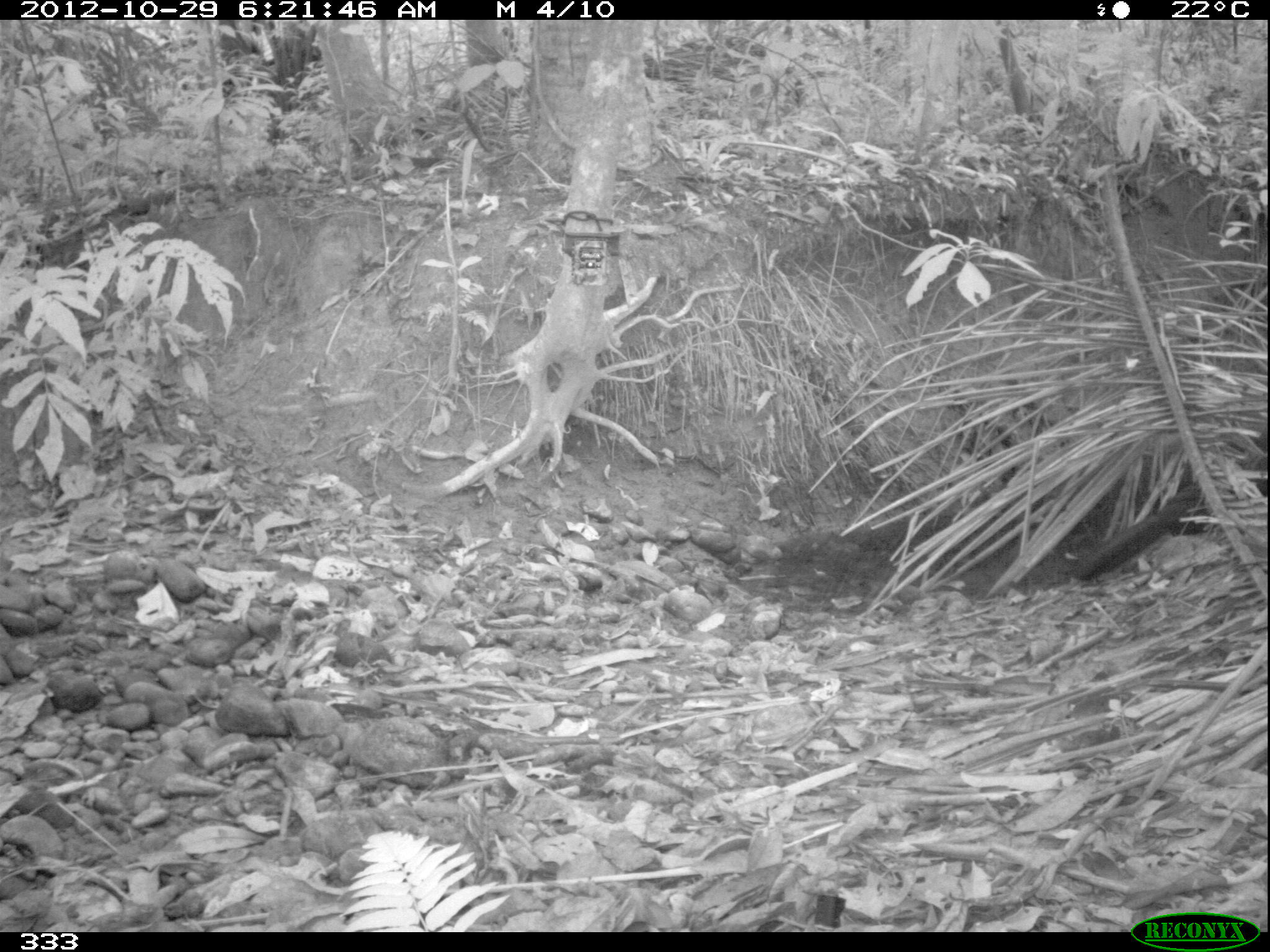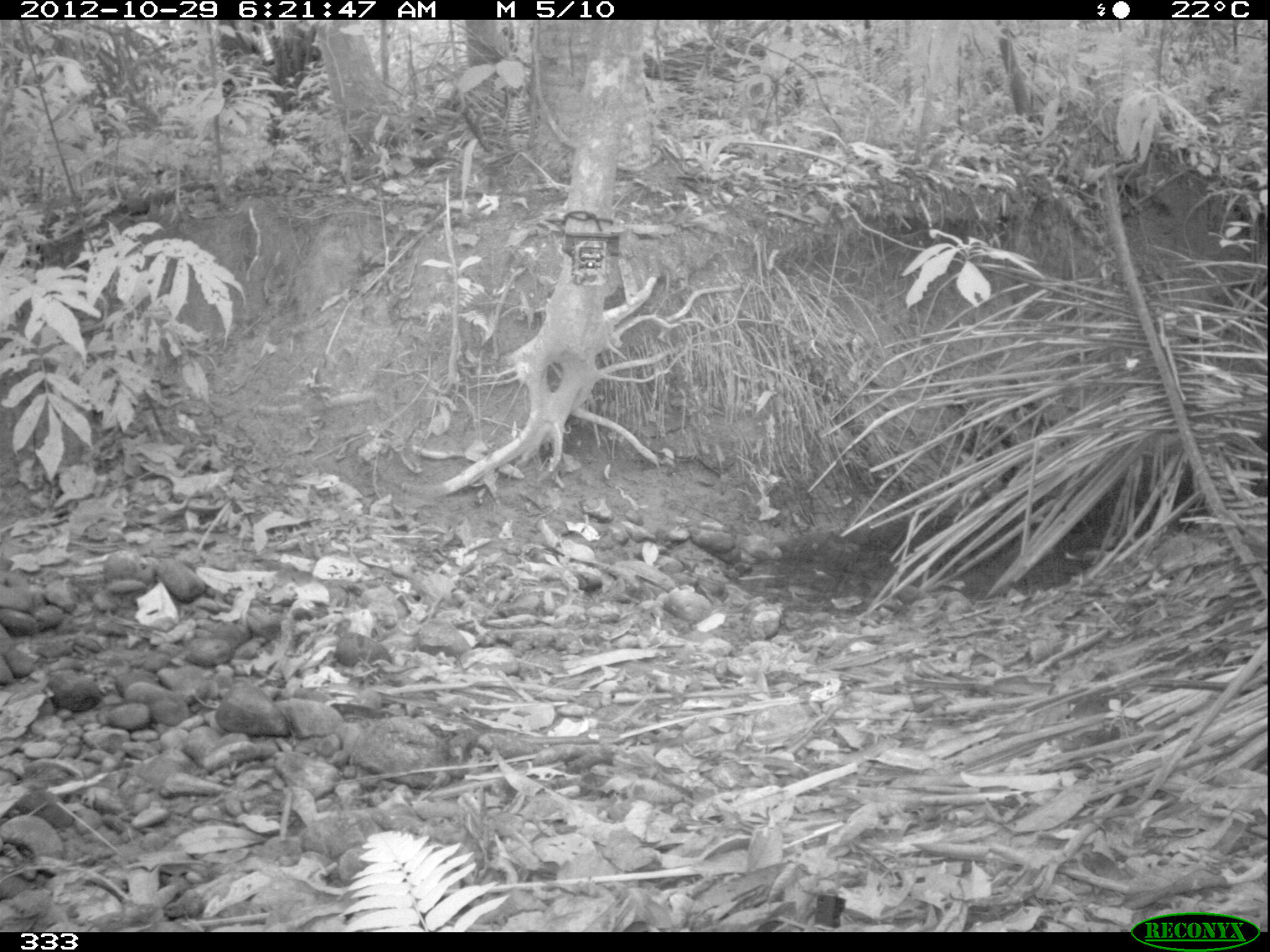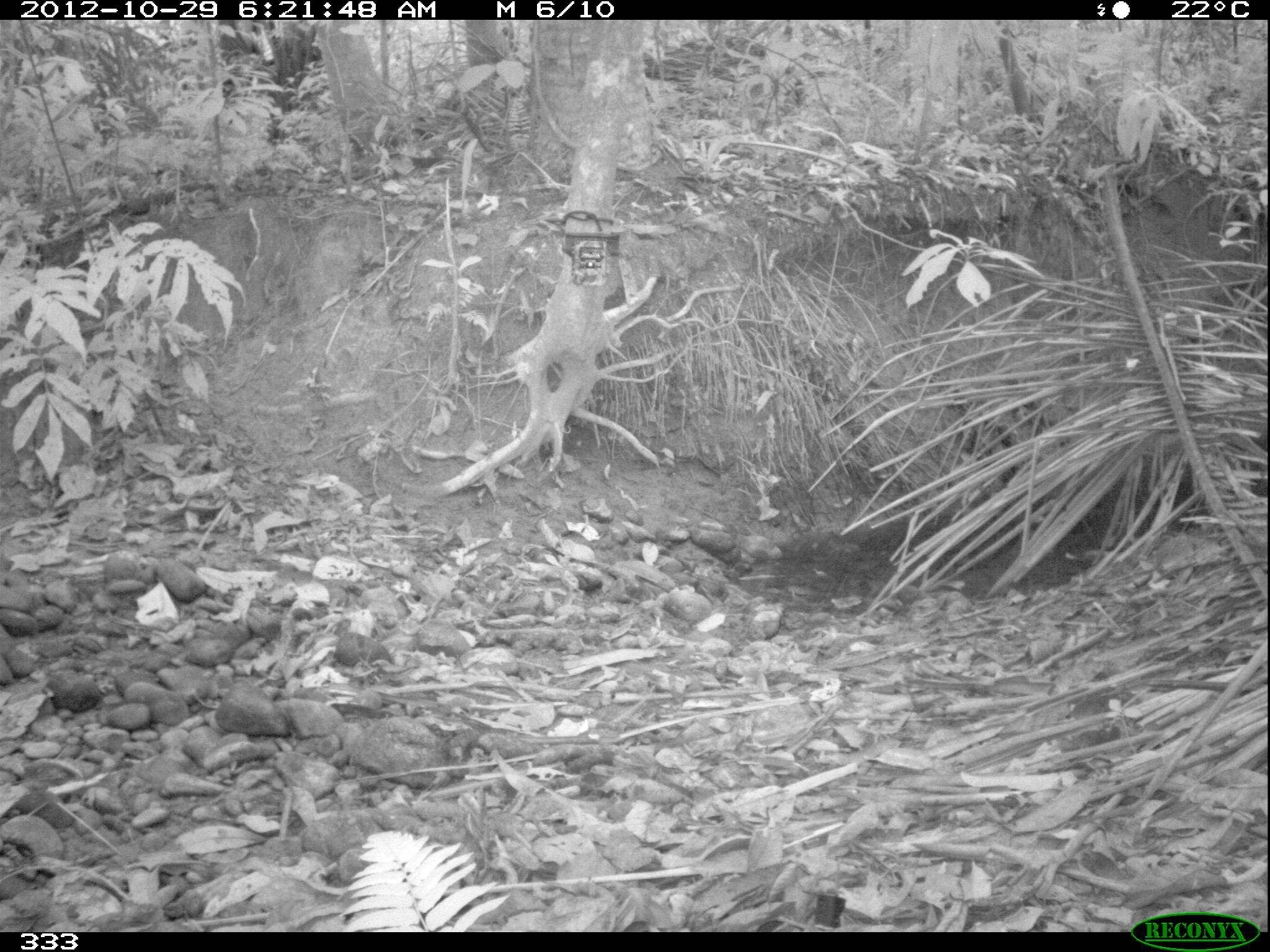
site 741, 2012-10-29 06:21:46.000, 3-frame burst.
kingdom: Animalia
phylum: Chordata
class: Aves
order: Galliformes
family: Cracidae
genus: Penelope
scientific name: Penelope jacquacu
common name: spix's guan